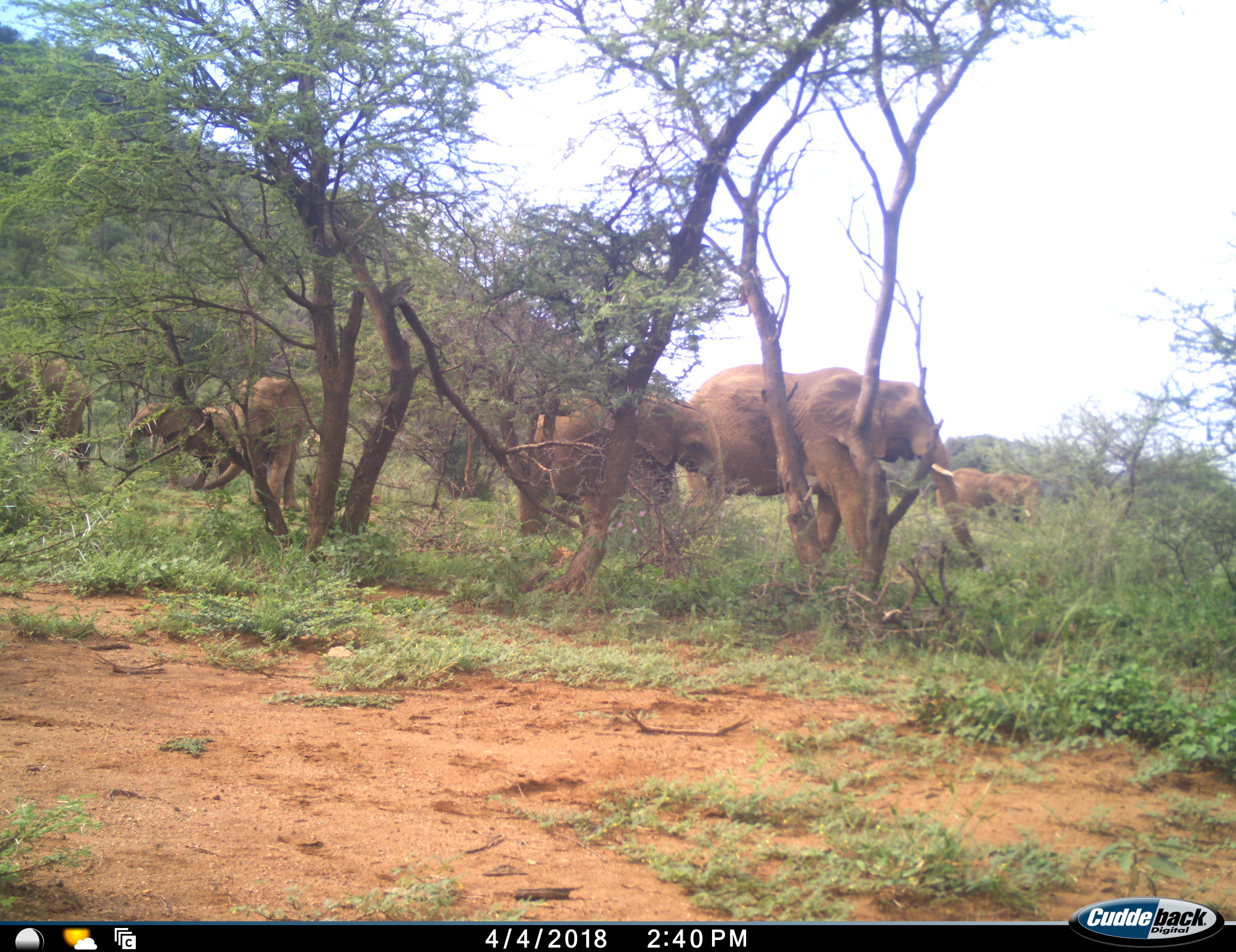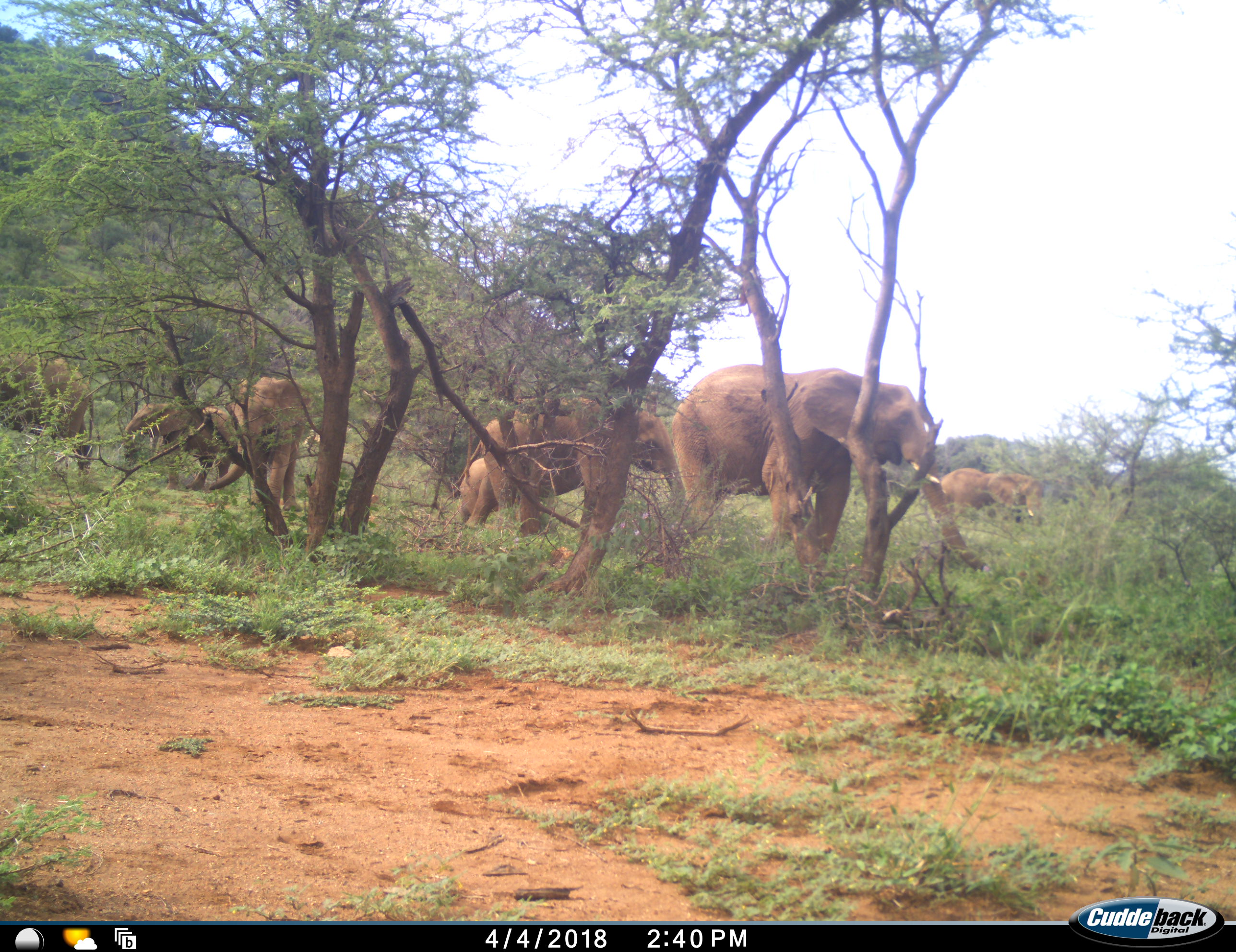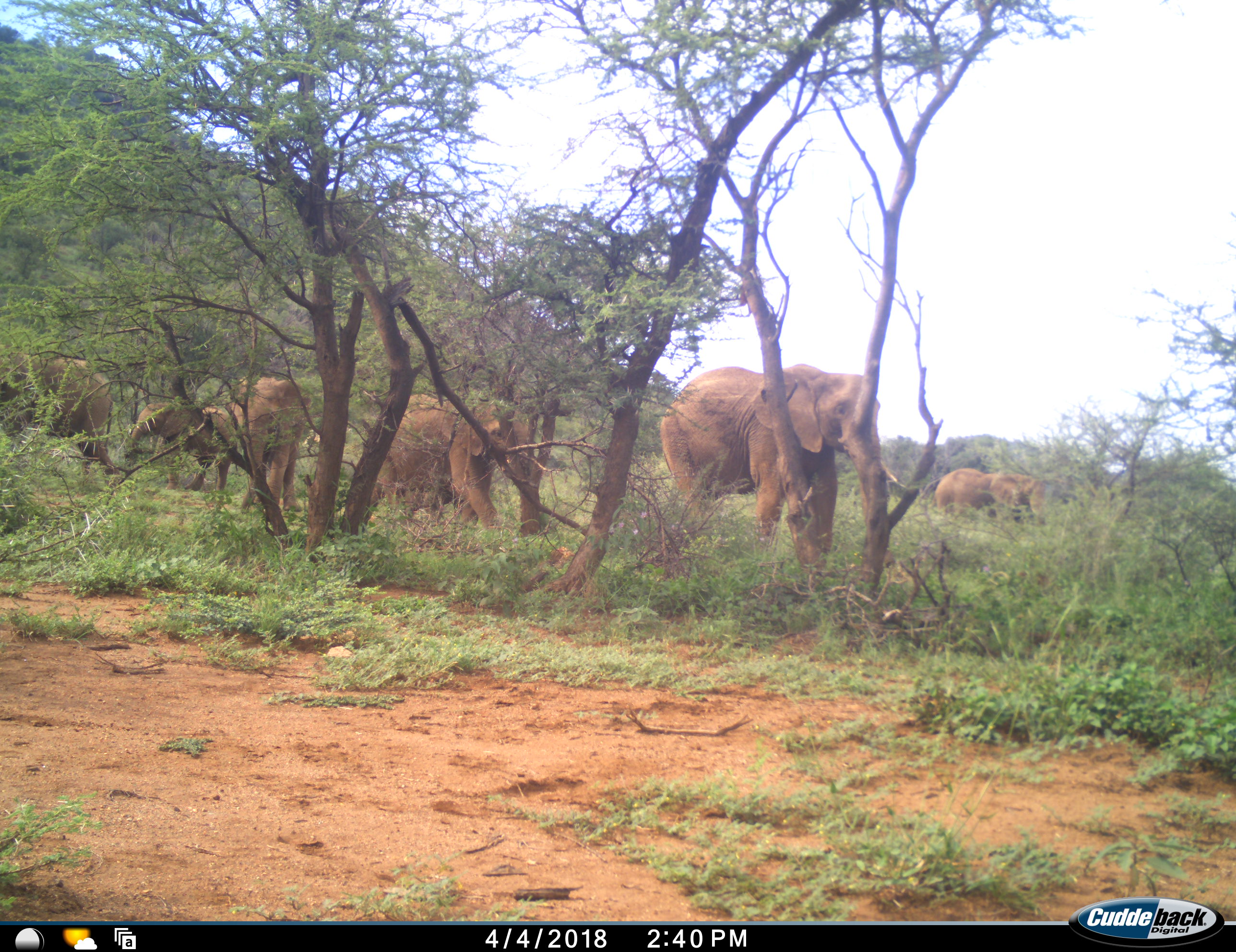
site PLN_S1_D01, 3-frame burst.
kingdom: Animalia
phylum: Chordata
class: Mammalia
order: Proboscidea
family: Elephantidae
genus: Loxodonta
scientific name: Loxodonta africana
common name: african bush elephant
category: elephant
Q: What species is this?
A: Elephant (african bush elephant) (Loxodonta africana).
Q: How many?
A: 6.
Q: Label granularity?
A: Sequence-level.